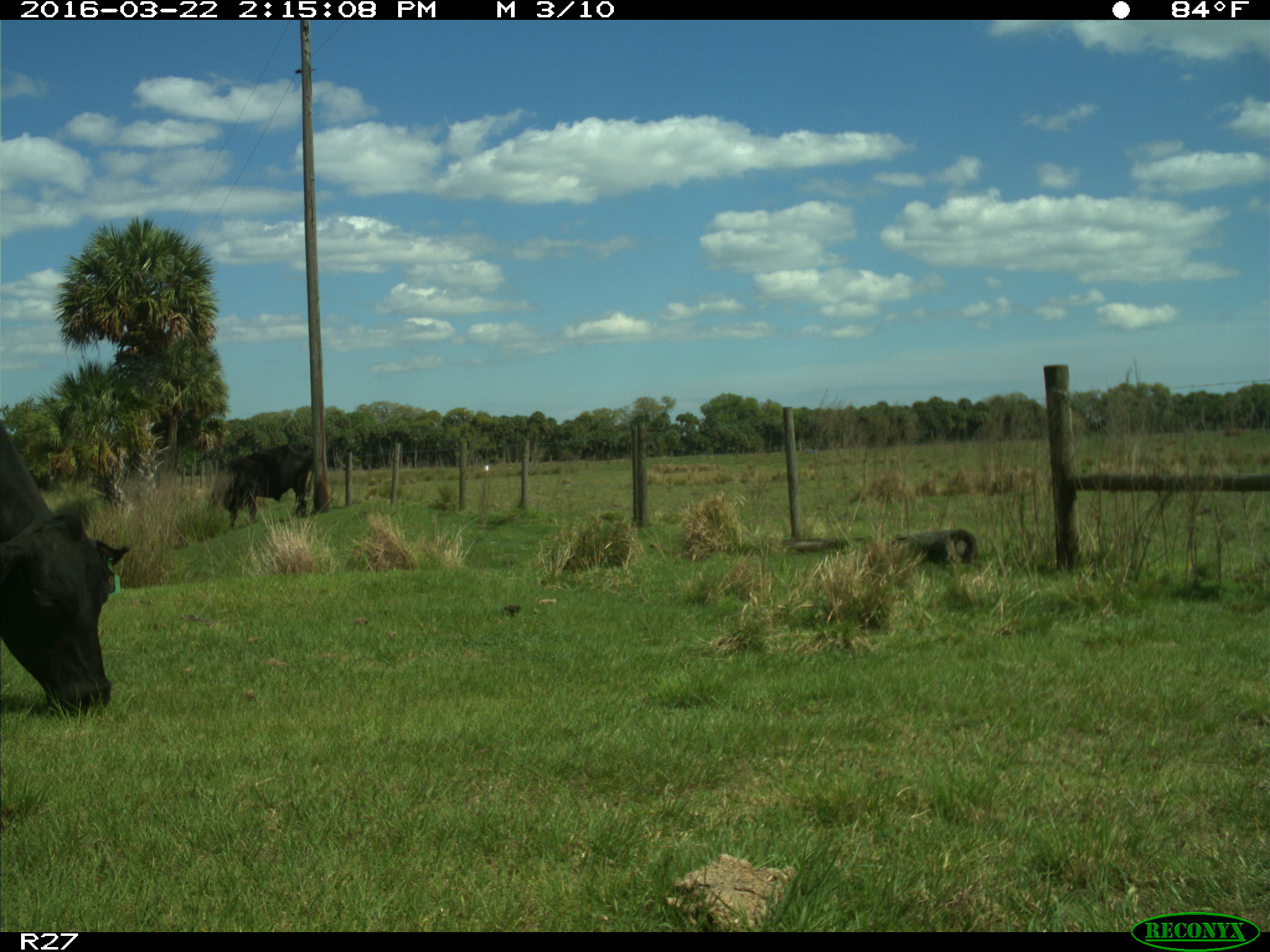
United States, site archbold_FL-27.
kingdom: Animalia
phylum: Chordata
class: Mammalia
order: Artiodactyla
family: Bovidae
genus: Bos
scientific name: Bos taurus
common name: domestic cow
Bos taurus (domestic cow).